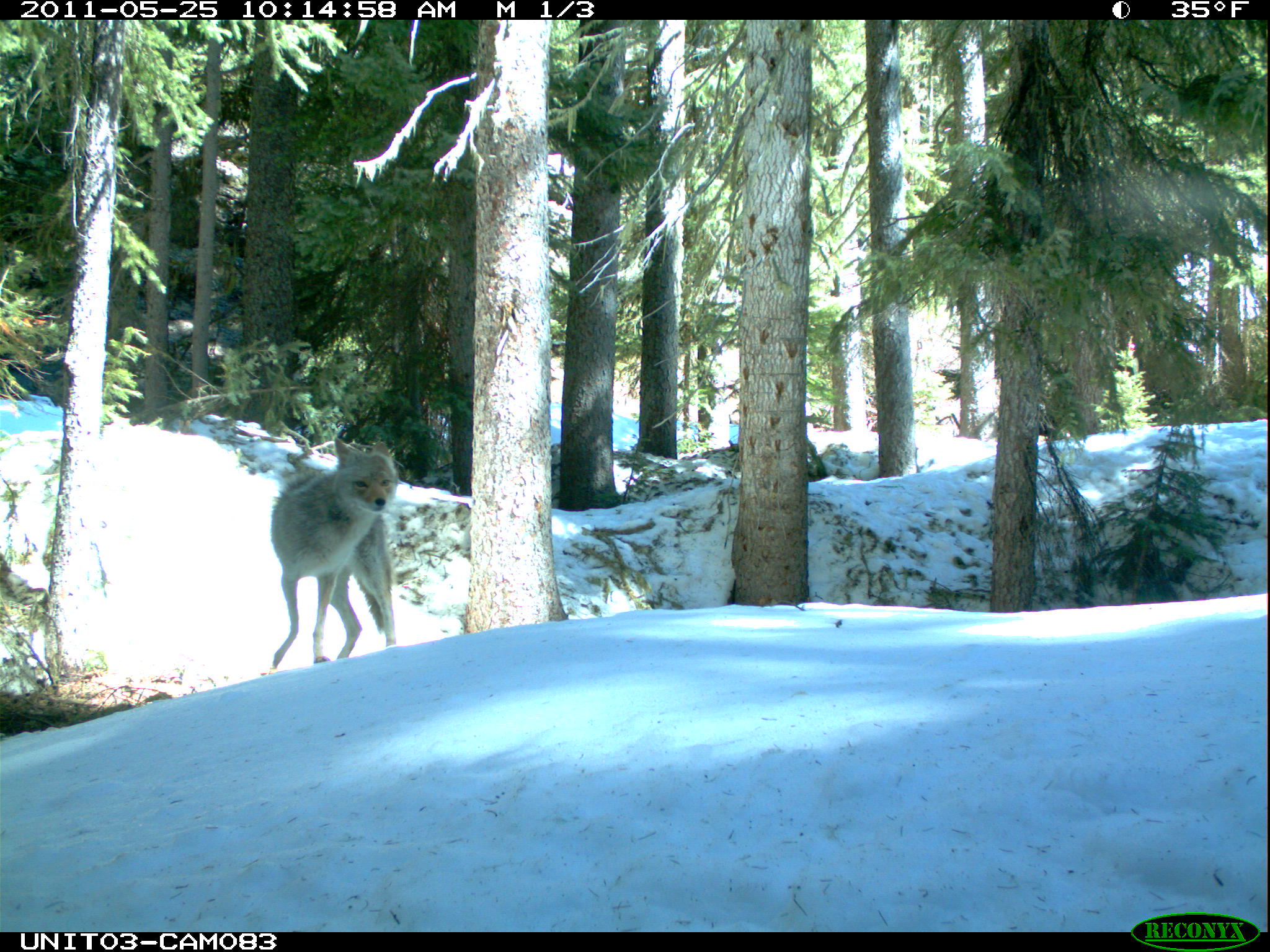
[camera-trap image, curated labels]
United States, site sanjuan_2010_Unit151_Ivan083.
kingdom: Animalia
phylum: Chordata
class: Mammalia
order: Carnivora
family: Canidae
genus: Canis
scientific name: Canis latrans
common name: coyote